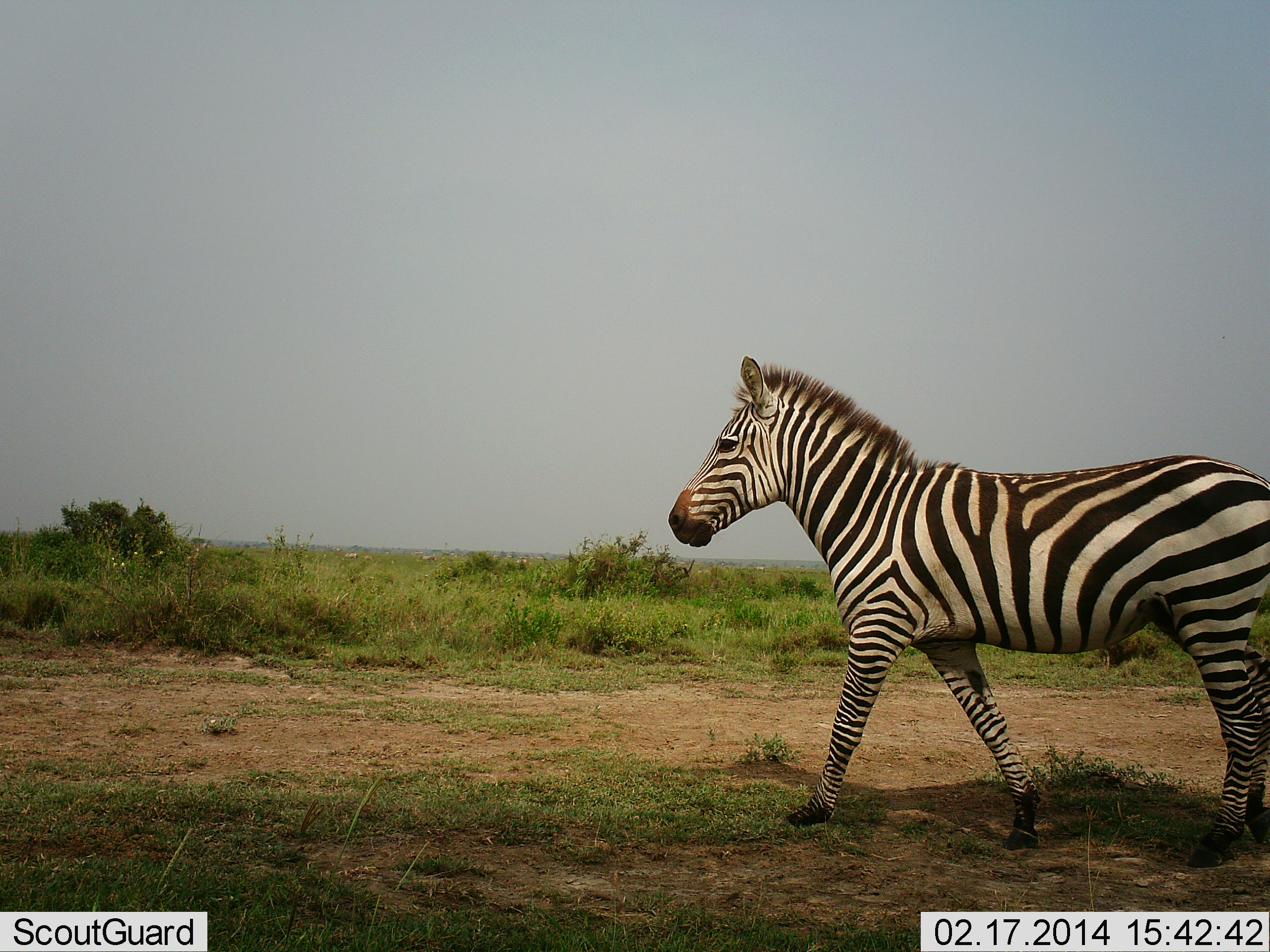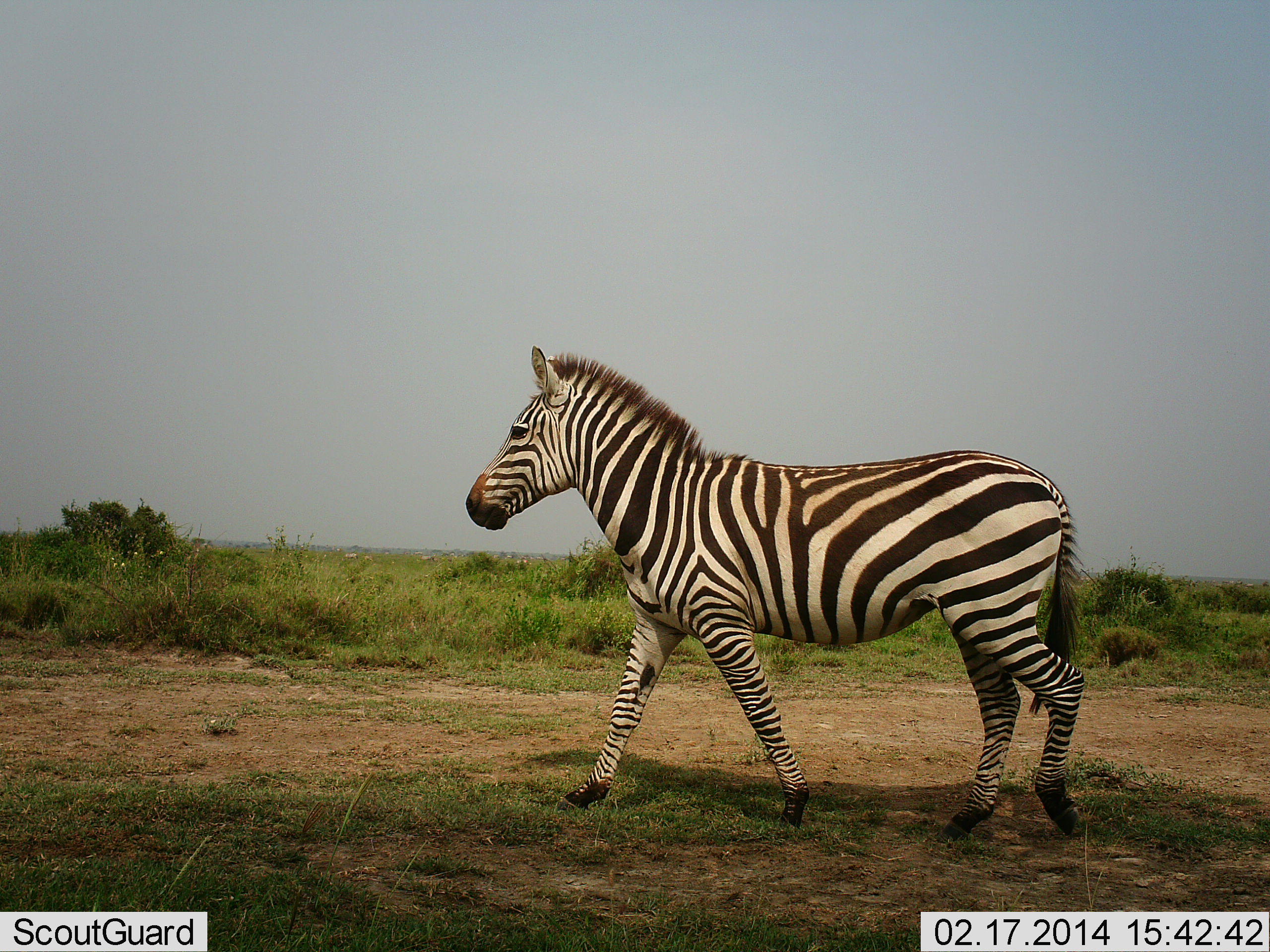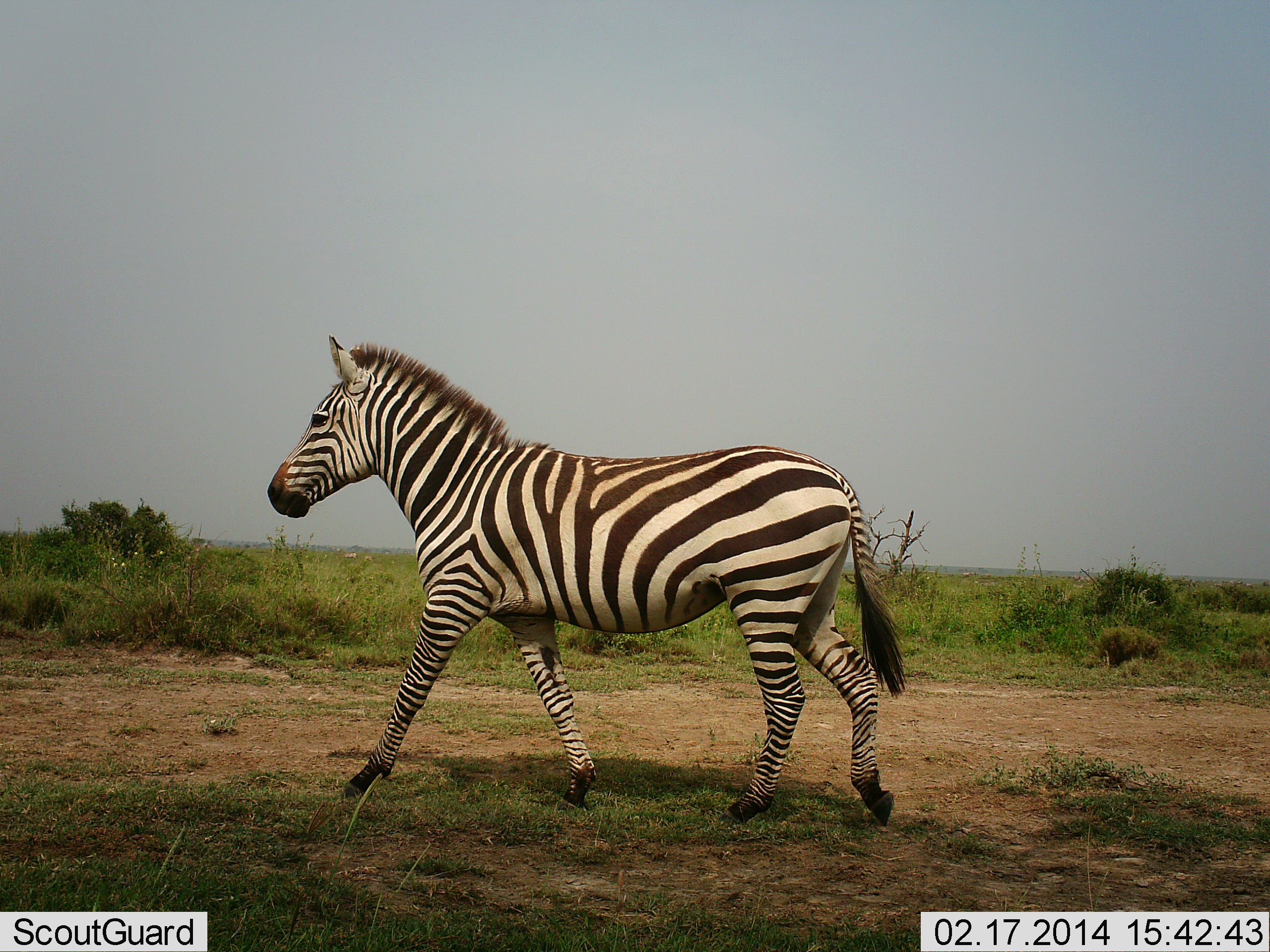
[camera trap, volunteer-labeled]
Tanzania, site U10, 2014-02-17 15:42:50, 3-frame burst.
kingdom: Animalia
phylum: Chordata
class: Mammalia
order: Perissodactyla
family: Equidae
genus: Equus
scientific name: Equus quagga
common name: plains zebra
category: zebra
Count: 1.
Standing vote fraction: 0%.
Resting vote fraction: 0%.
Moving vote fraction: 100%.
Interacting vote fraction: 0%.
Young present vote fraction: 0%.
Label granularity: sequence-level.